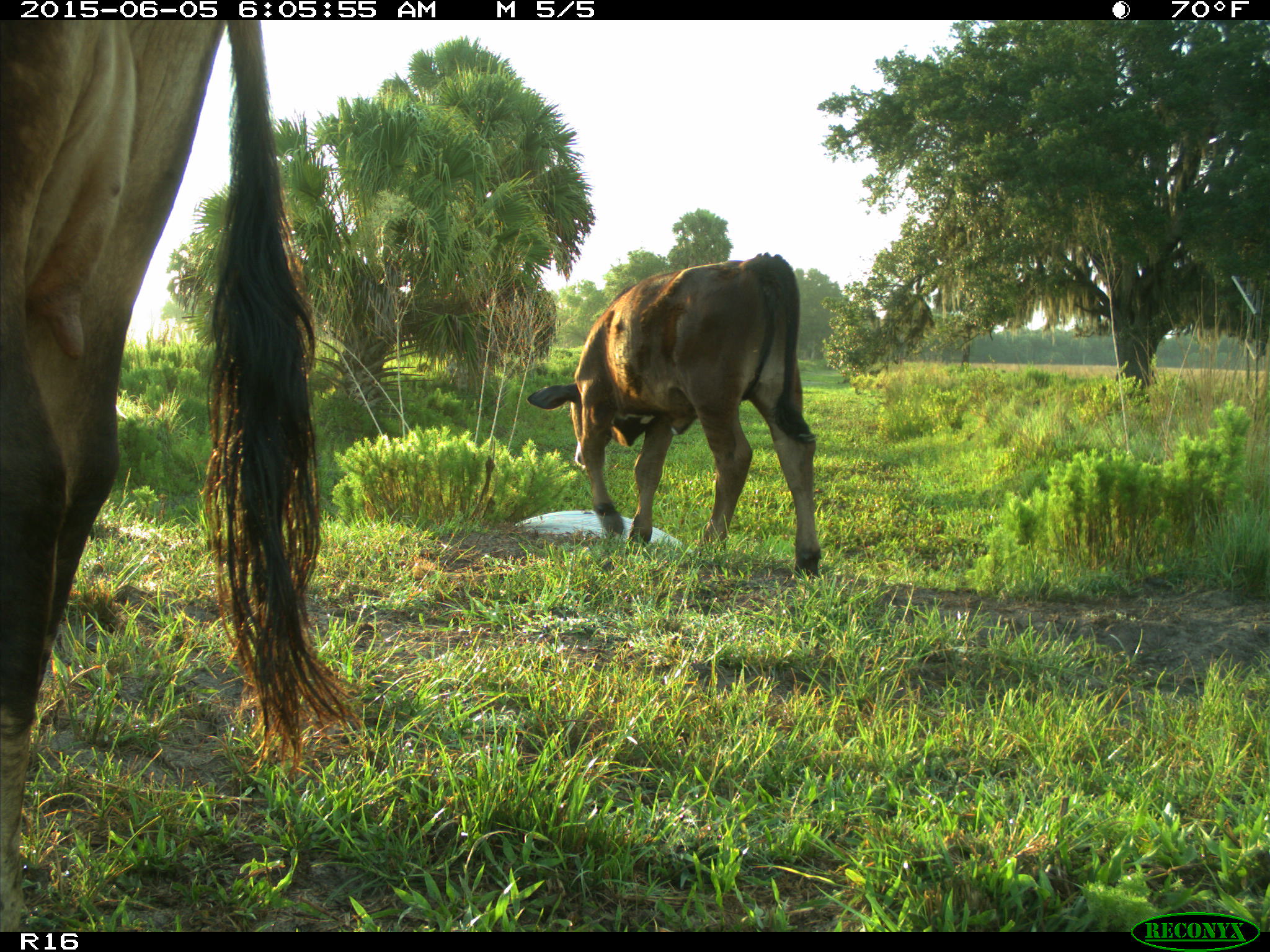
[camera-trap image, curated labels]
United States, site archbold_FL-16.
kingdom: Animalia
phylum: Chordata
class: Mammalia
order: Artiodactyla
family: Bovidae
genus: Bos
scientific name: Bos taurus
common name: domestic cow